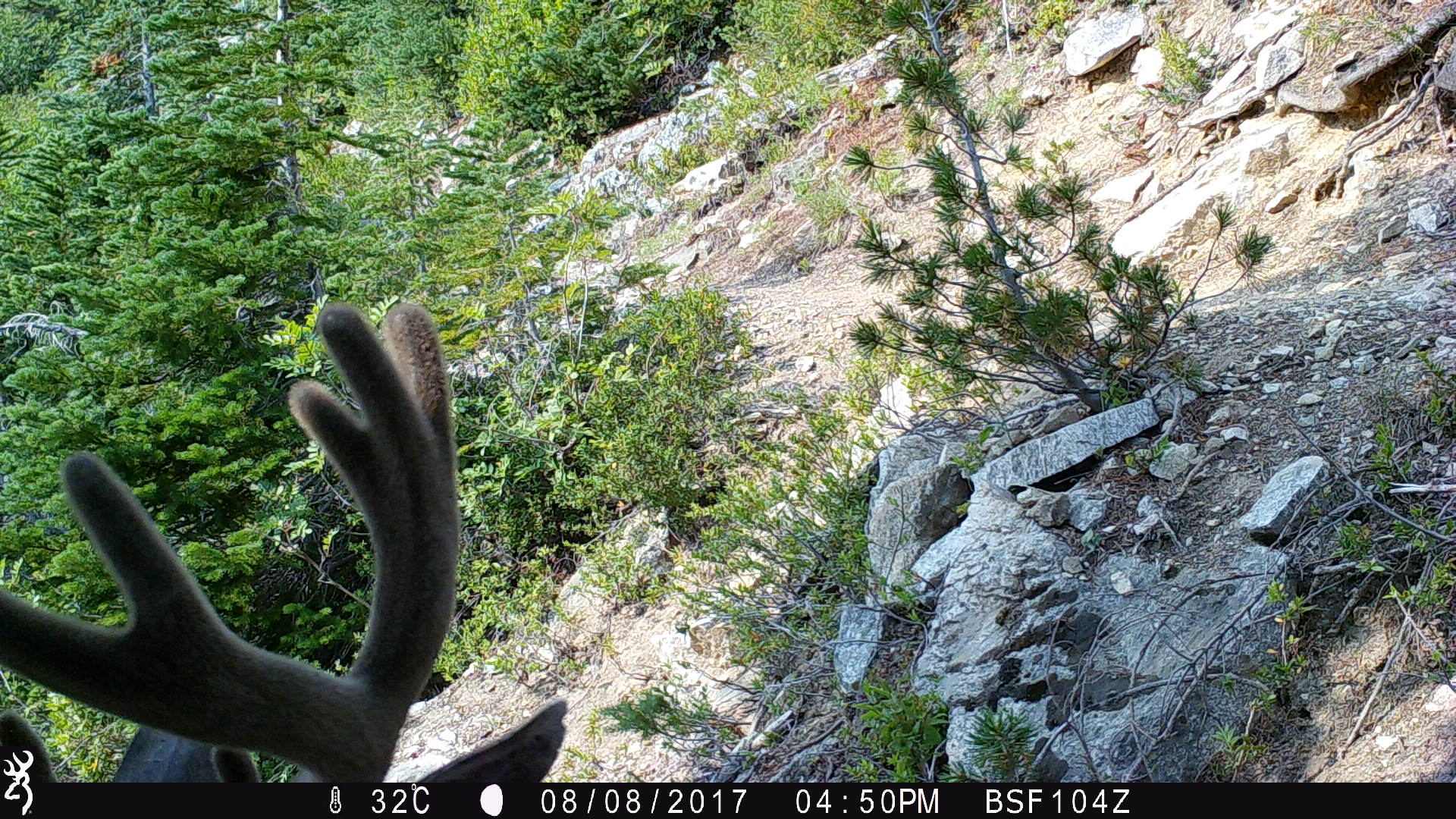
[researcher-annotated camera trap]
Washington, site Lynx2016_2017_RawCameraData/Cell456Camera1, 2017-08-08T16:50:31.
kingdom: Animalia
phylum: Chordata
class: Mammalia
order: Artiodactyla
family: Cervidae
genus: Odocoileus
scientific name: Odocoileus hemionus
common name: mule deer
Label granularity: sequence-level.